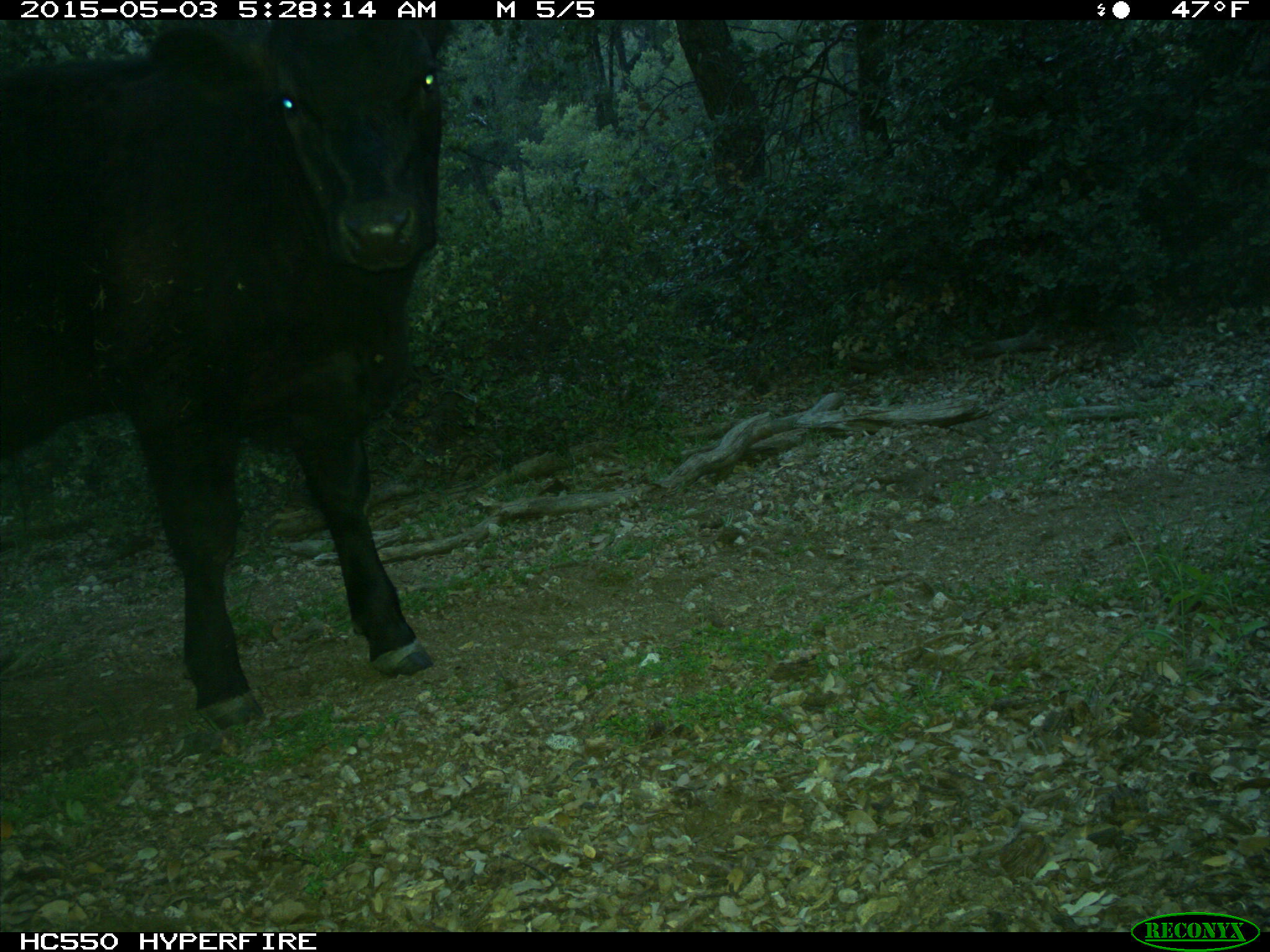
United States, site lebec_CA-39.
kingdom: Animalia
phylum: Chordata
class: Mammalia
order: Artiodactyla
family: Bovidae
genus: Bos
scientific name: Bos taurus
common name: domestic cow